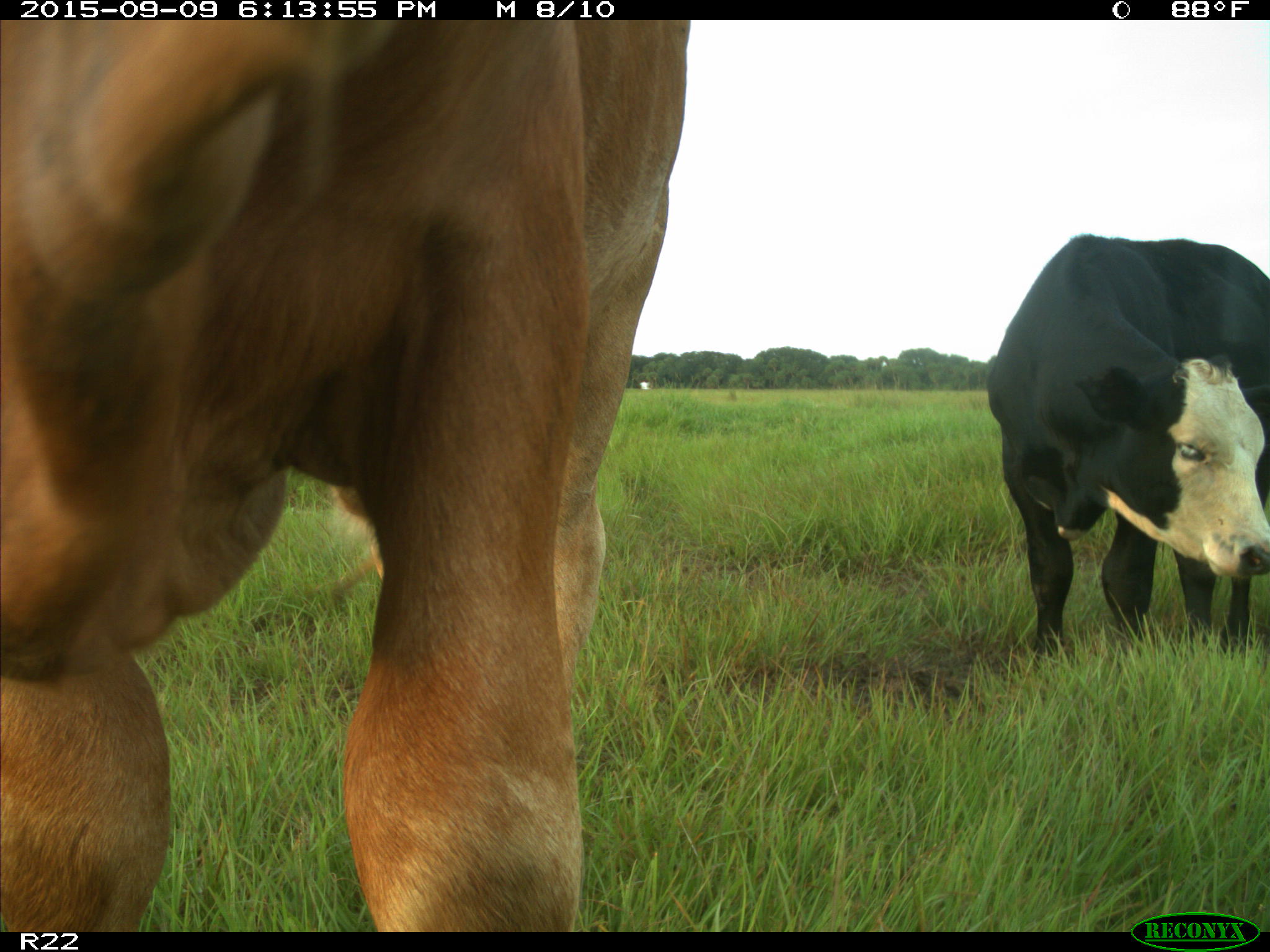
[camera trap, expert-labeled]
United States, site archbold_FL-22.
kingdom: Animalia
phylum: Chordata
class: Mammalia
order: Artiodactyla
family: Bovidae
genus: Bos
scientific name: Bos taurus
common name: domestic cow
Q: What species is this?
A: Bos taurus (domestic cow).